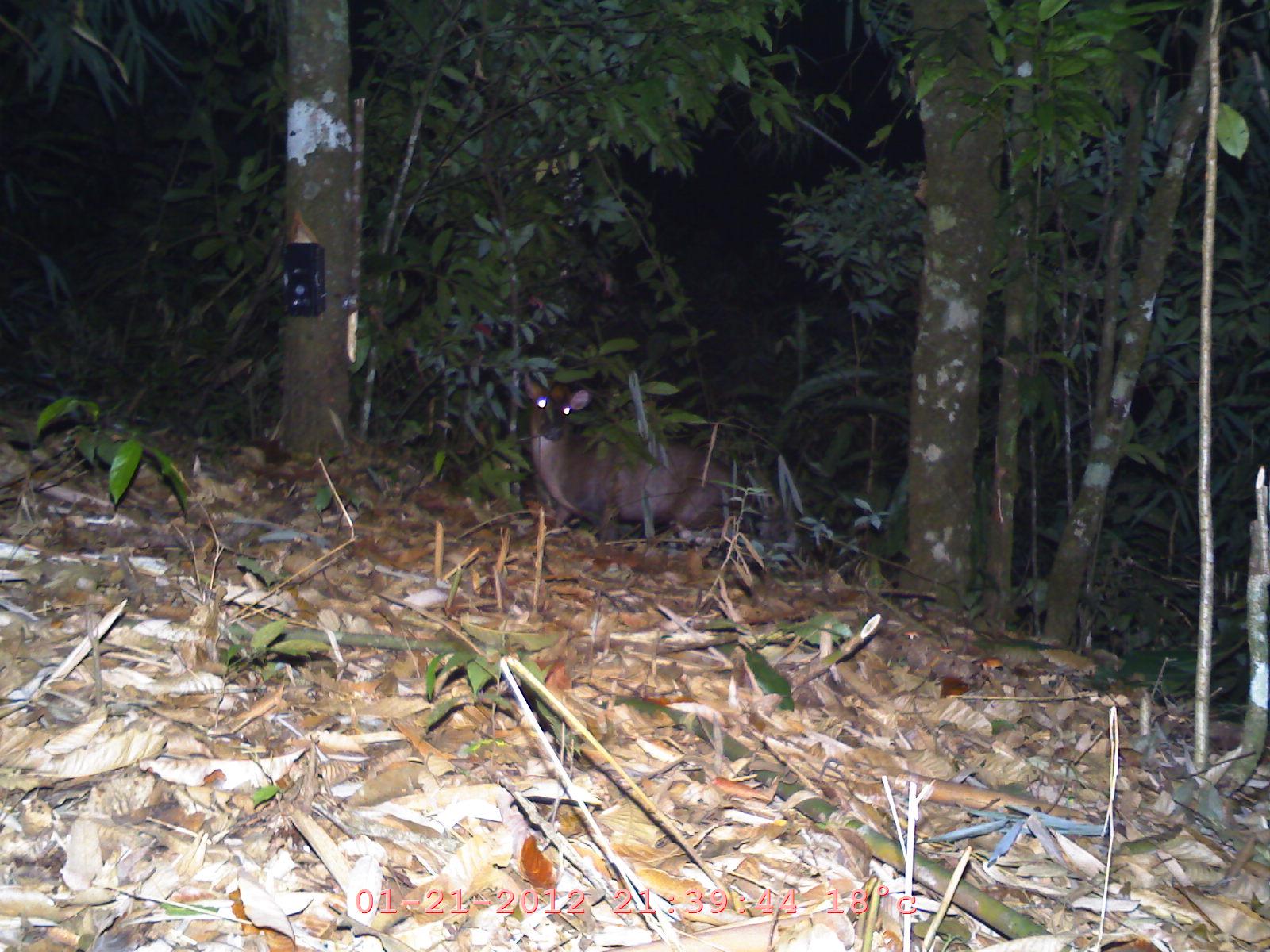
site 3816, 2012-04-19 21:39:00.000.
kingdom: Animalia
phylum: Chordata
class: Mammalia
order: Artiodactyla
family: Cervidae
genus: Muntiacus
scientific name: Muntiacus muntjak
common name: southern red muntjac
Muntiacus muntjak (southern red muntjac), count 1.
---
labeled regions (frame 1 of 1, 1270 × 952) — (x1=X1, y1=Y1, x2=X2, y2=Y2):
muntiacus muntjak: (x1=521, y1=364, x2=767, y2=558)